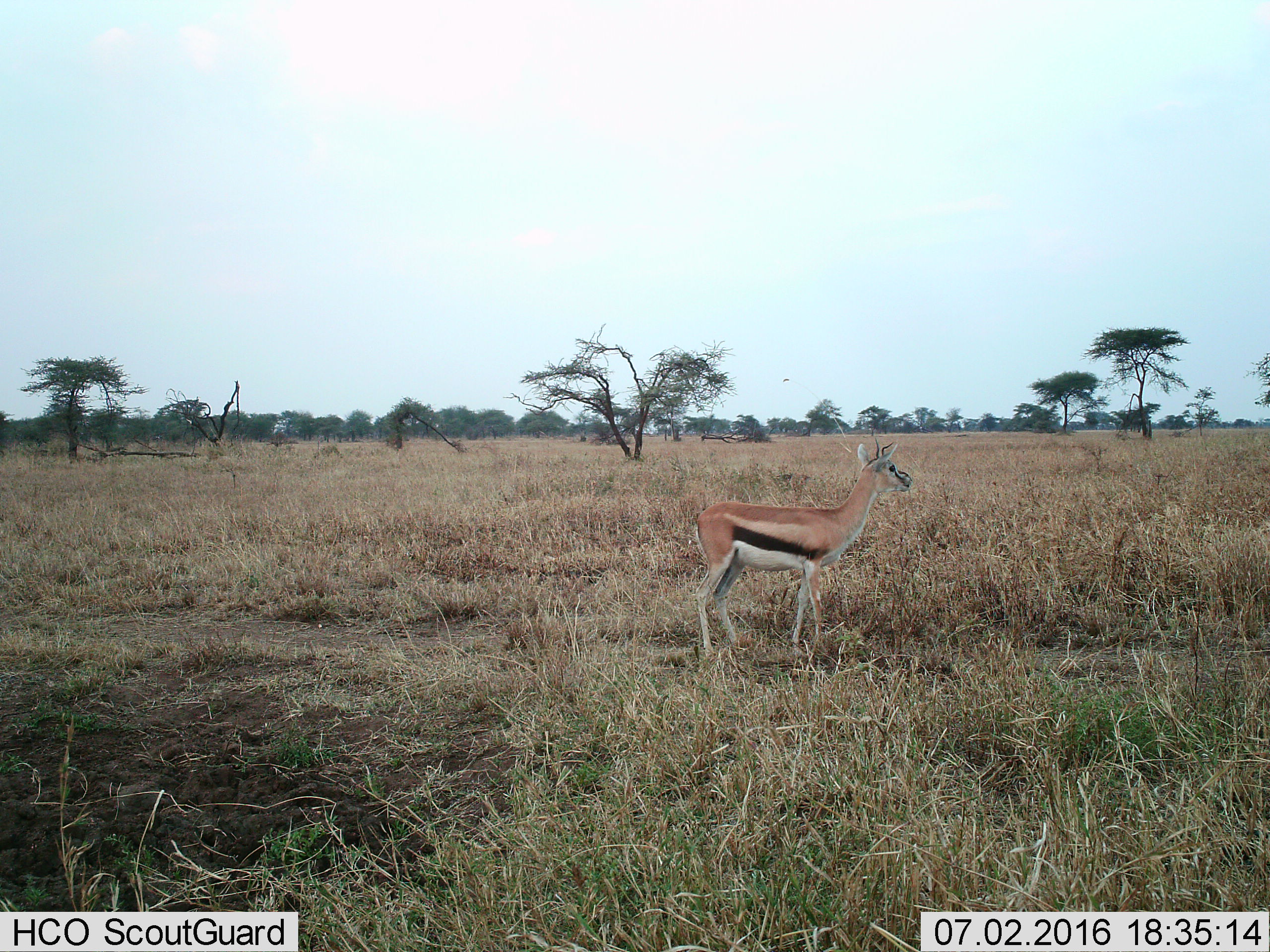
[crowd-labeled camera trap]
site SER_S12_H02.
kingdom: Animalia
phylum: Chordata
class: Mammalia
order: Artiodactyla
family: Bovidae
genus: Eudorcas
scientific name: Eudorcas thomsonii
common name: thomson's gazelle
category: gazellethomsons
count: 1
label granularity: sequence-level